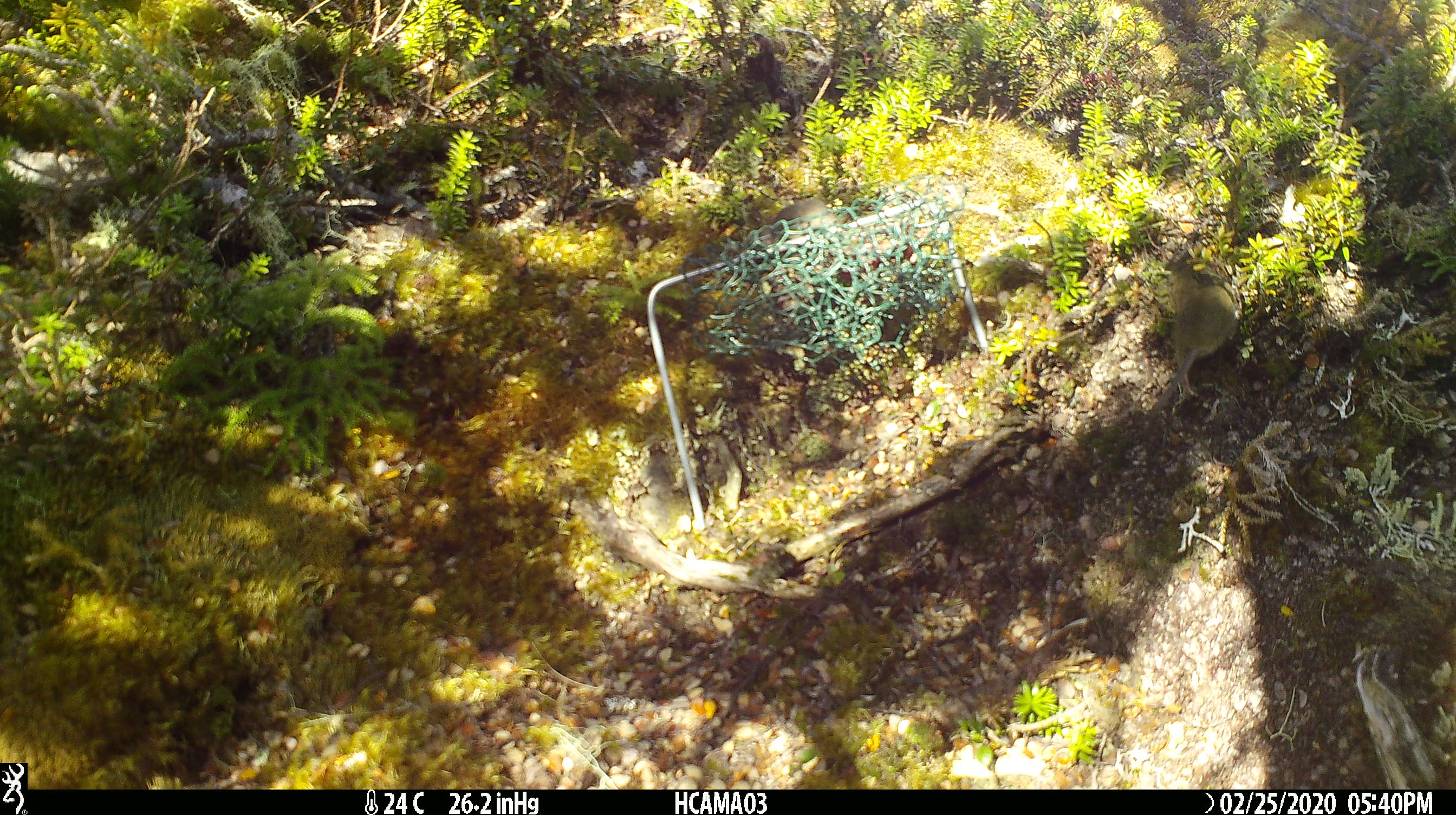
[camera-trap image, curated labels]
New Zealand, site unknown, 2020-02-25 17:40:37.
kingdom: Animalia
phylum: Chordata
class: Mammalia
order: Rodentia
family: Muridae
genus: Mus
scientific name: Mus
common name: mouse